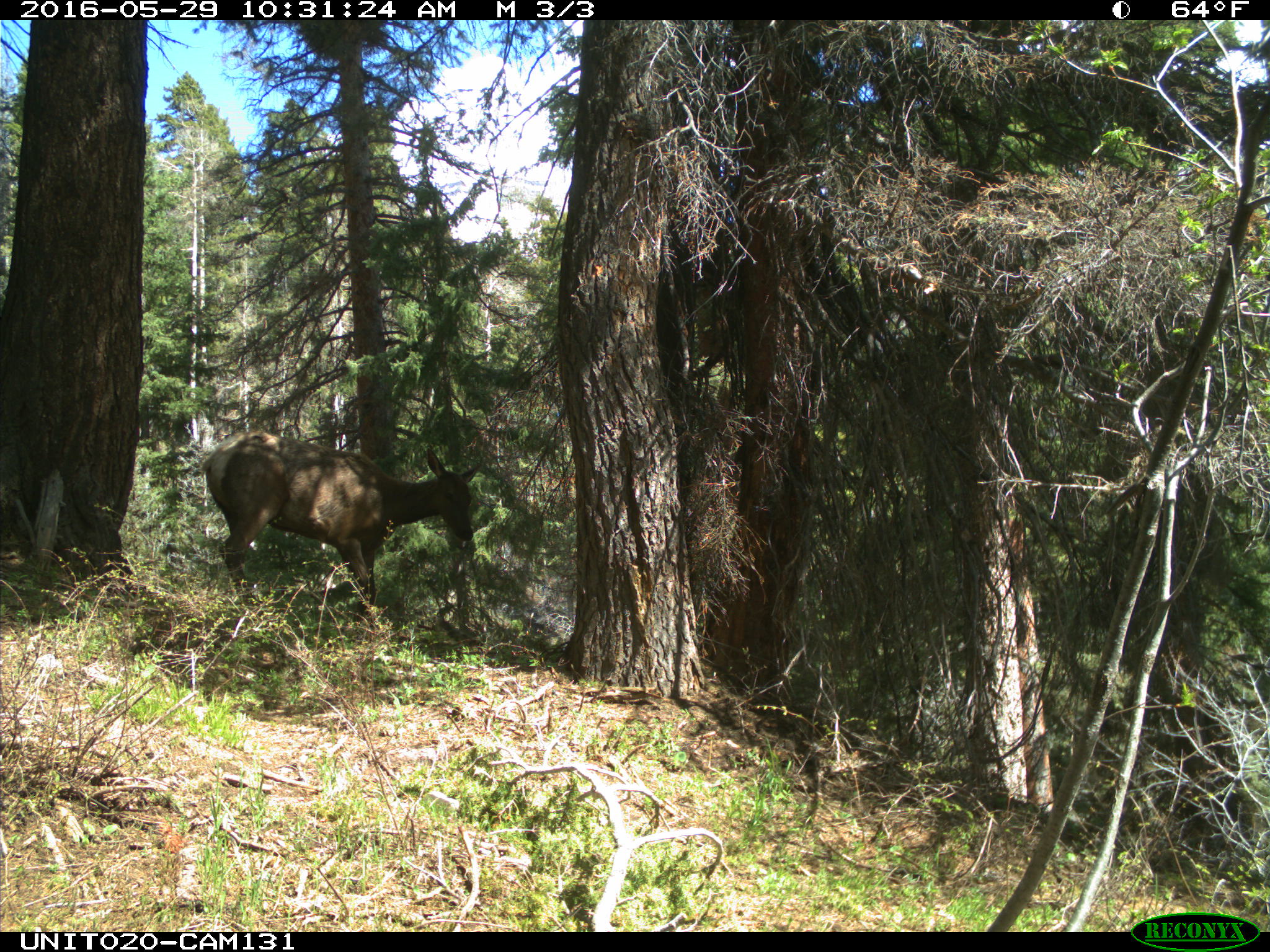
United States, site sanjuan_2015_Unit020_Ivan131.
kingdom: Animalia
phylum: Chordata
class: Mammalia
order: Artiodactyla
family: Cervidae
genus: Cervus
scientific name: Cervus elaphus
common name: red deer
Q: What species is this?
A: Cervus elaphus (red deer).